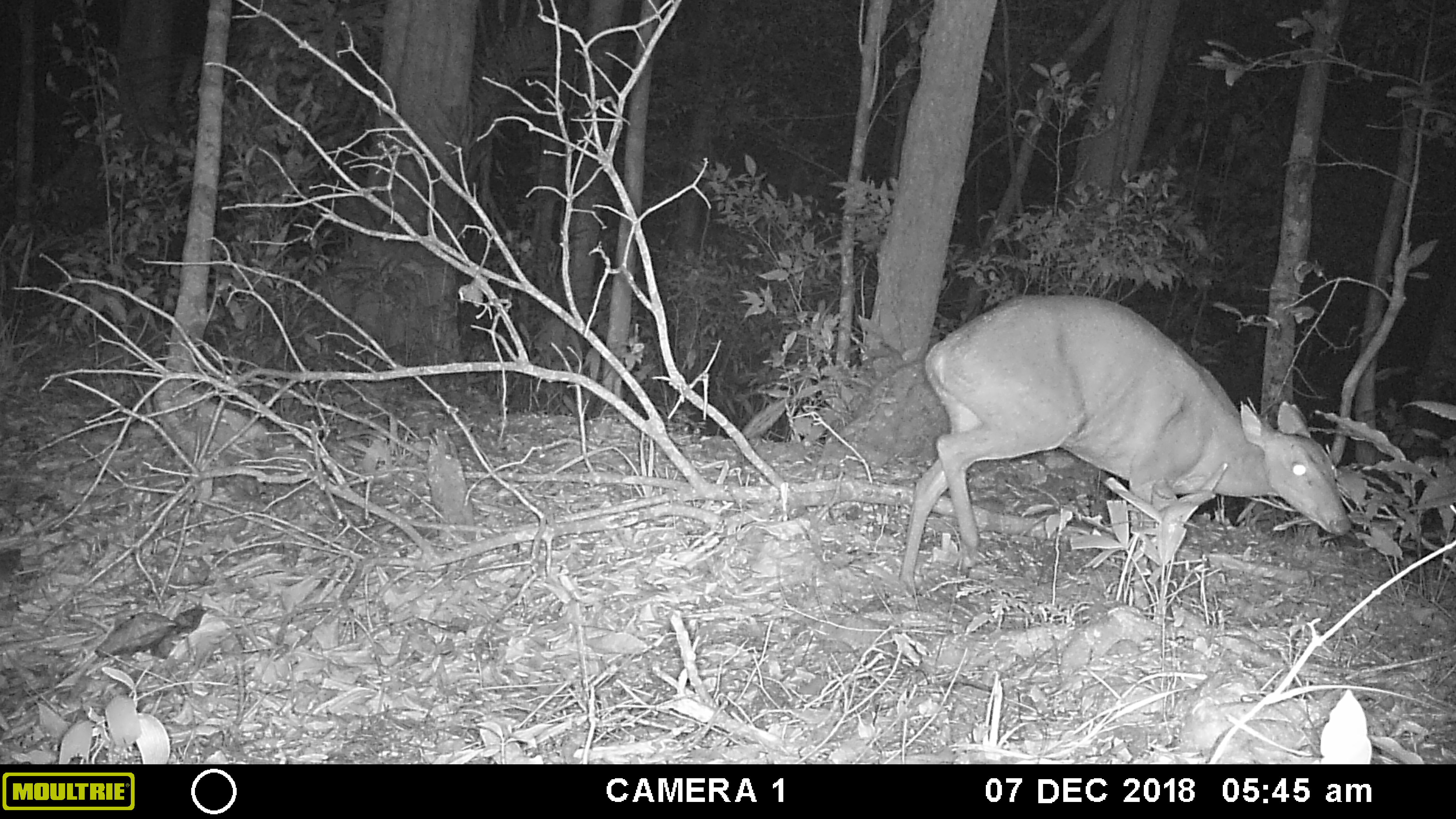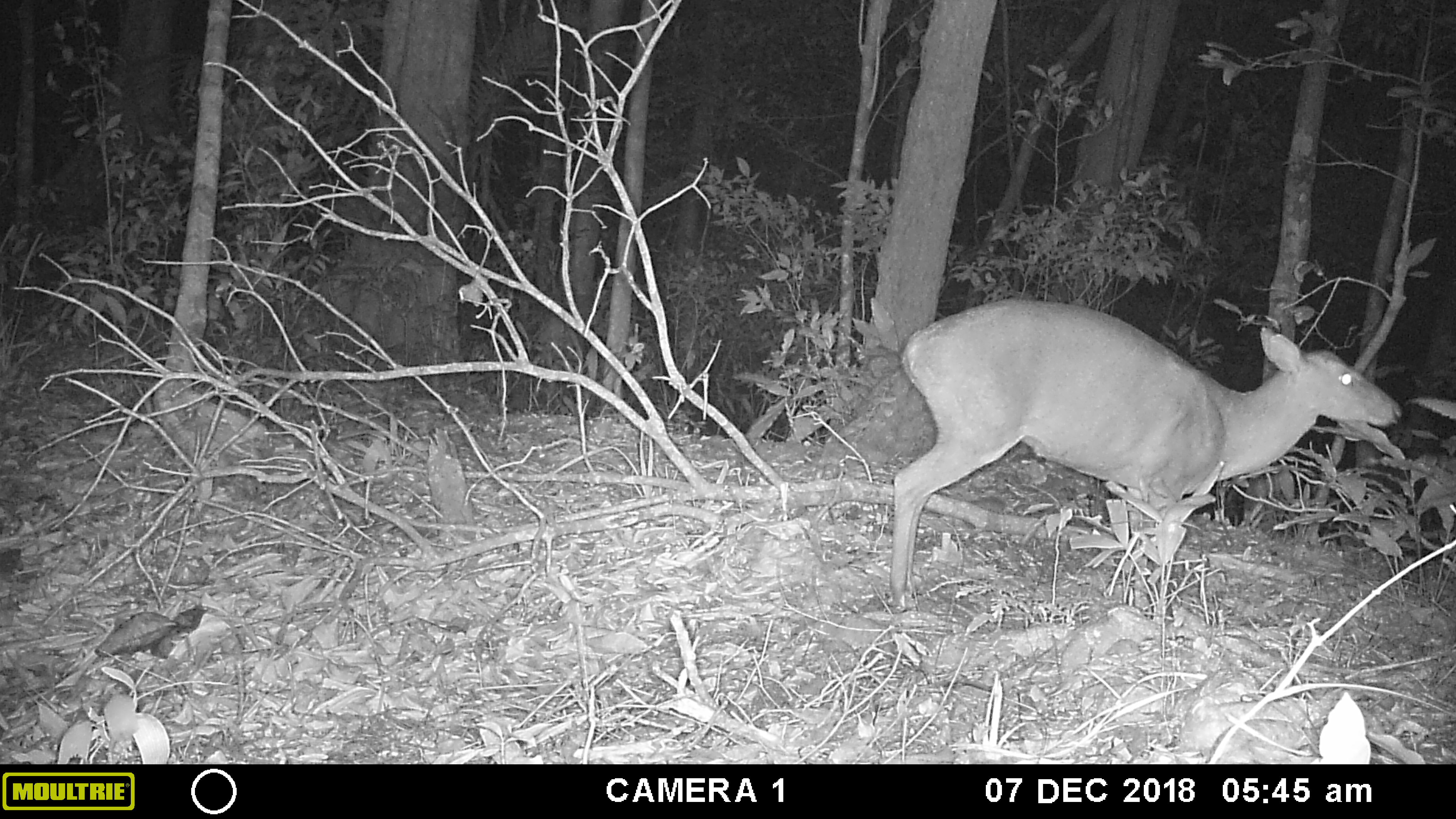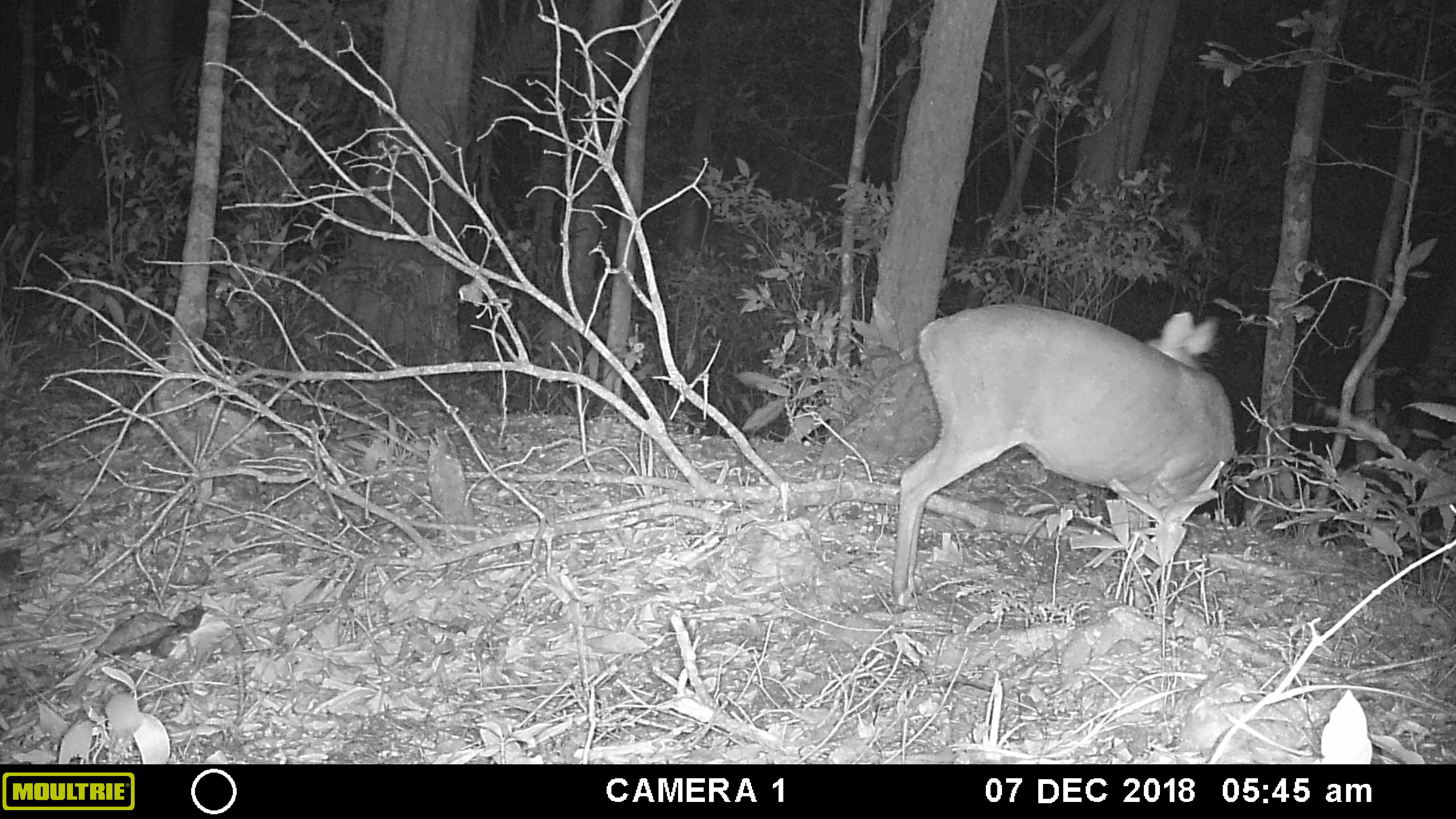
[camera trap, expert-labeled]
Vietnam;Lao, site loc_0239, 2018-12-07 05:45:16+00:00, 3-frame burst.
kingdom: Animalia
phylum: Chordata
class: Mammalia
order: Artiodactyla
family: Cervidae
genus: Muntiacus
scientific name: Muntiacus vuquangensis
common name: large-antlered muntjac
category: large antlered muntjac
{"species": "large antlered muntjac (large-antlered muntjac) (Muntiacus vuquangensis)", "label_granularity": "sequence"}